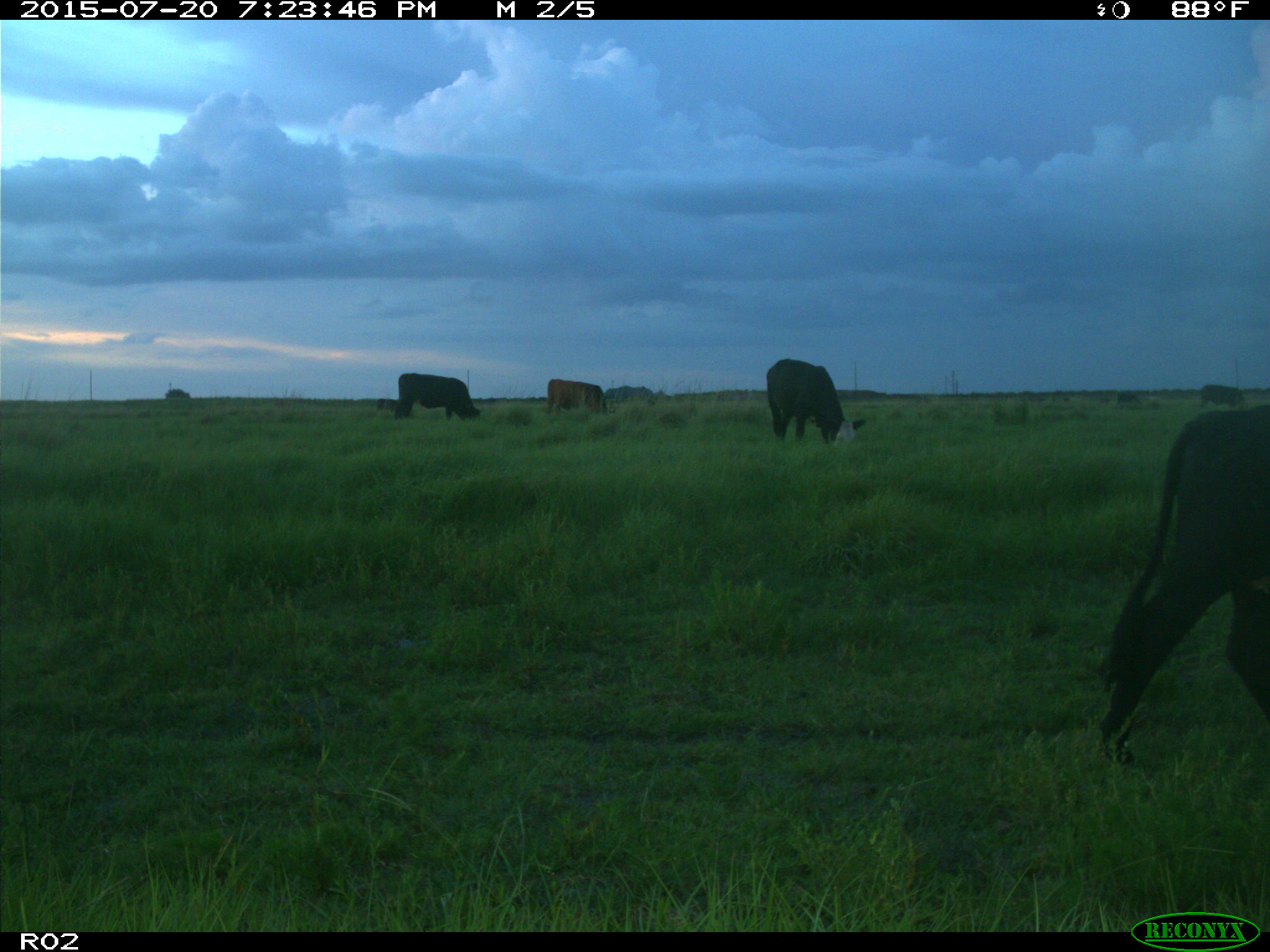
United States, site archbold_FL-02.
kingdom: Animalia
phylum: Chordata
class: Mammalia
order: Artiodactyla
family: Bovidae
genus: Bos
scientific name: Bos taurus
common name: domestic cow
Bos taurus (domestic cow).